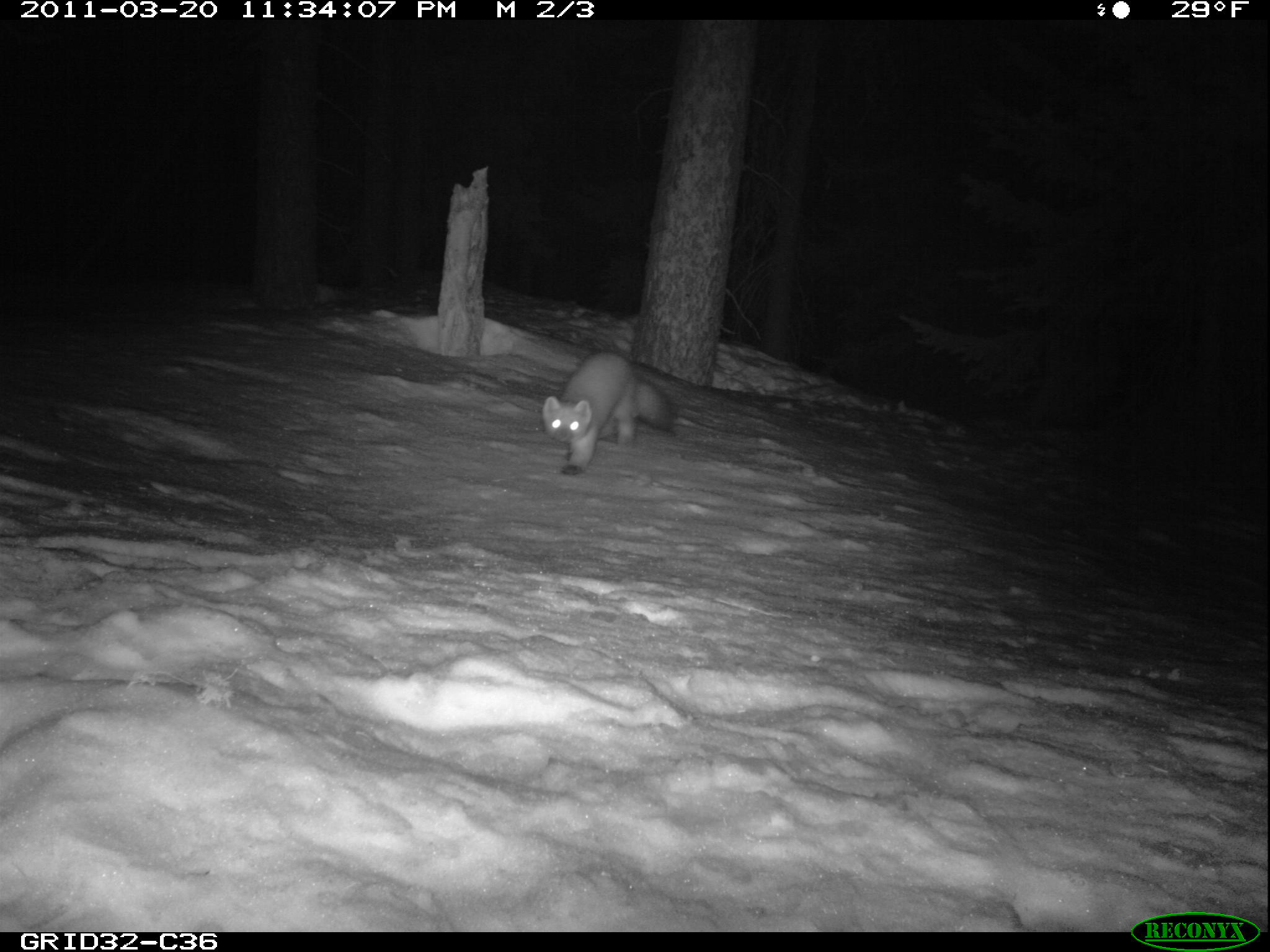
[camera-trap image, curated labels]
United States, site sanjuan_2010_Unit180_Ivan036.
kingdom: Animalia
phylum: Chordata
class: Mammalia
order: Carnivora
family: Mustelidae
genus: Martes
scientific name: Martes americana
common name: american marten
Martes americana (american marten).